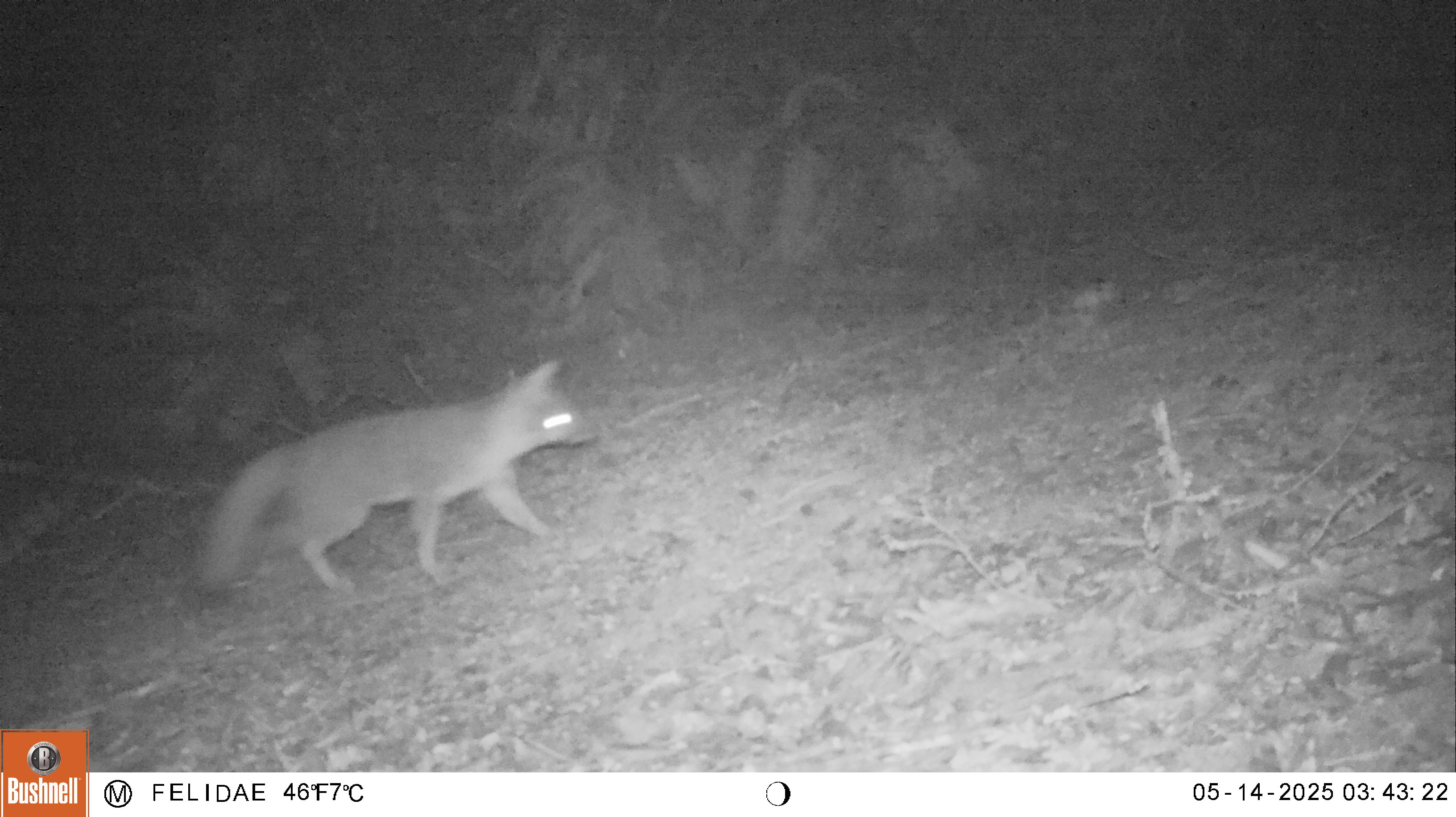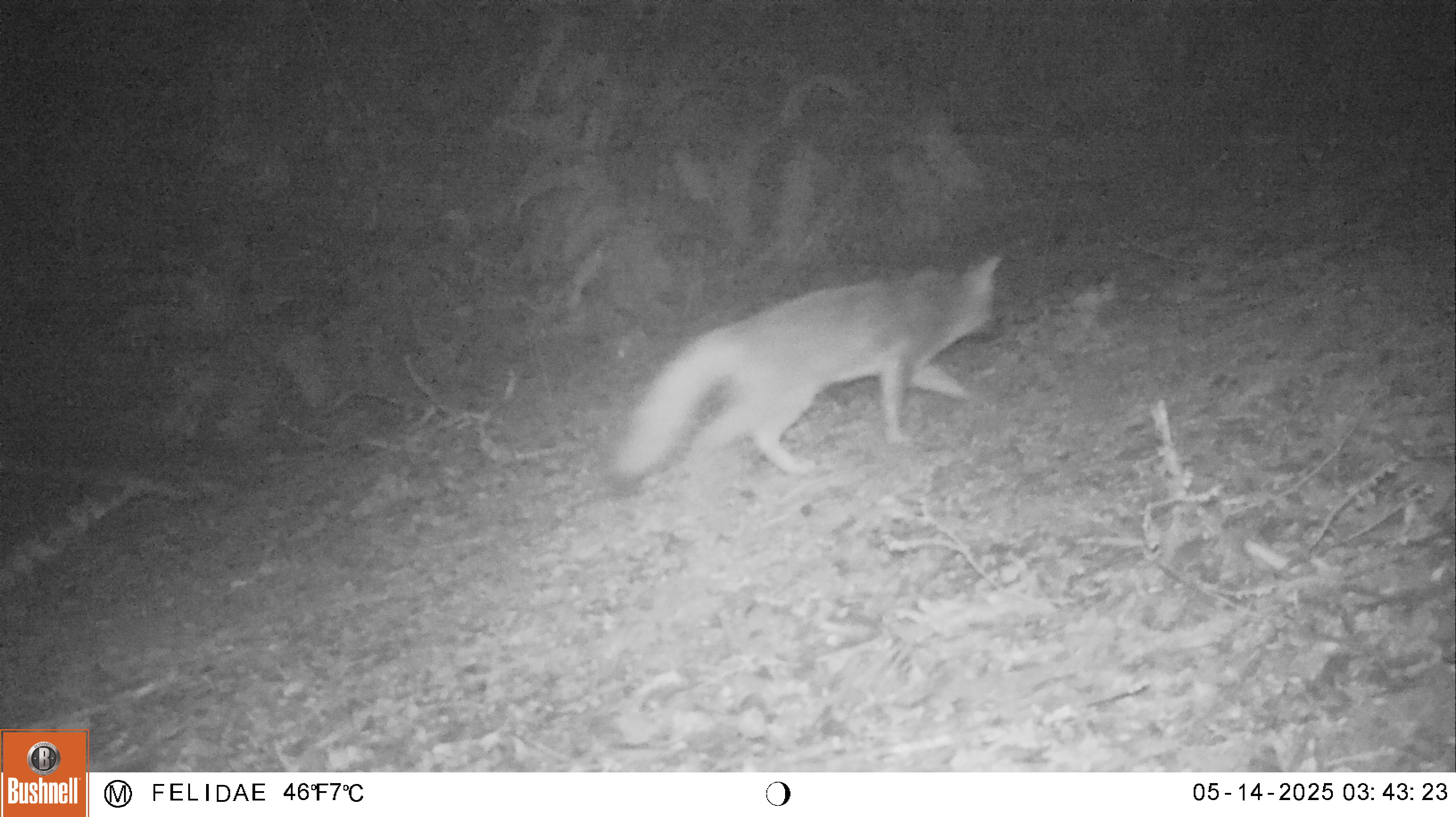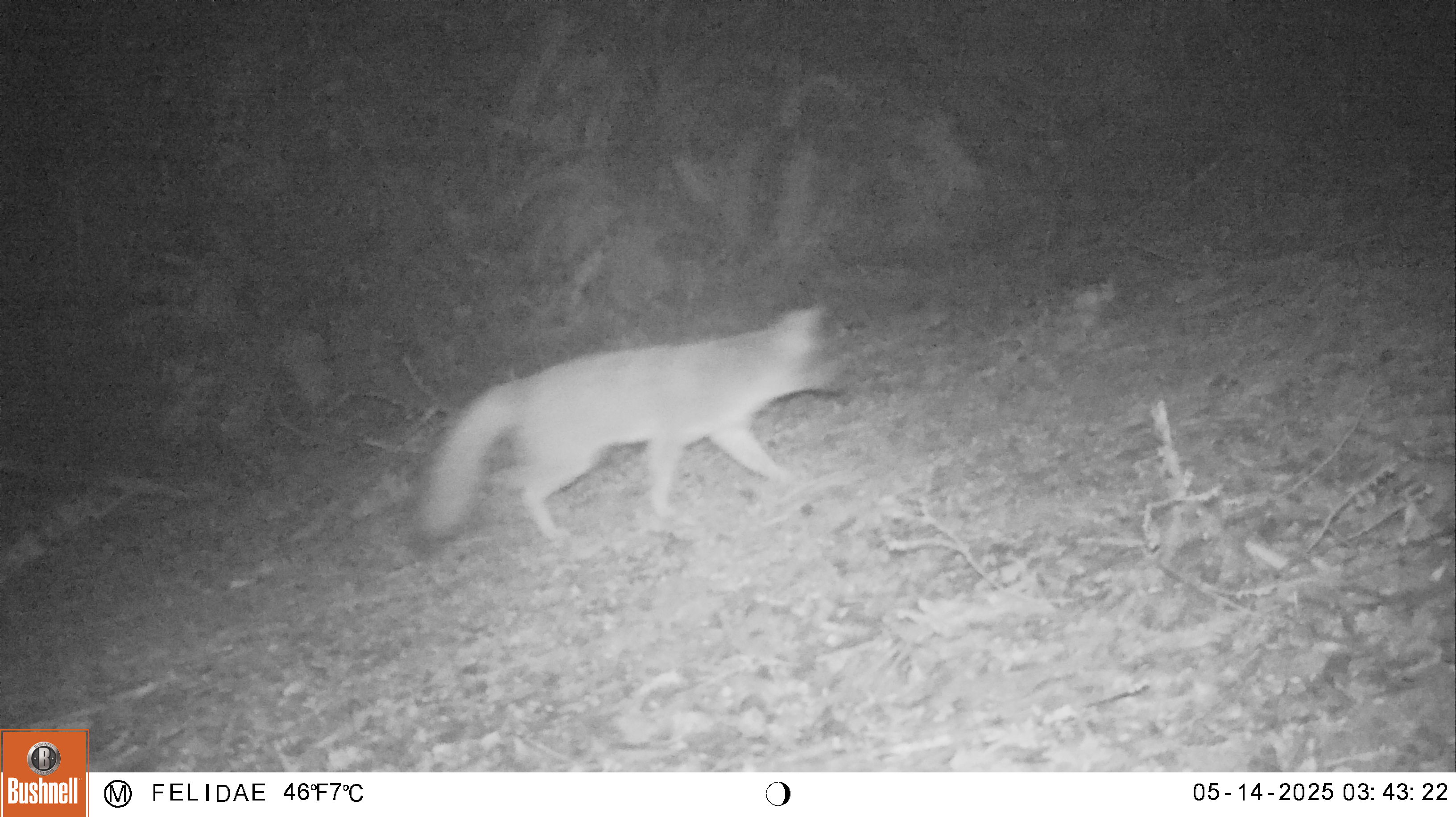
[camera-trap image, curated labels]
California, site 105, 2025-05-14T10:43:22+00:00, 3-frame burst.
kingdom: Animalia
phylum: Chordata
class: Mammalia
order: Carnivora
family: Canidae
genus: Urocyon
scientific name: Urocyon cinereoargenteus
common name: gray fox